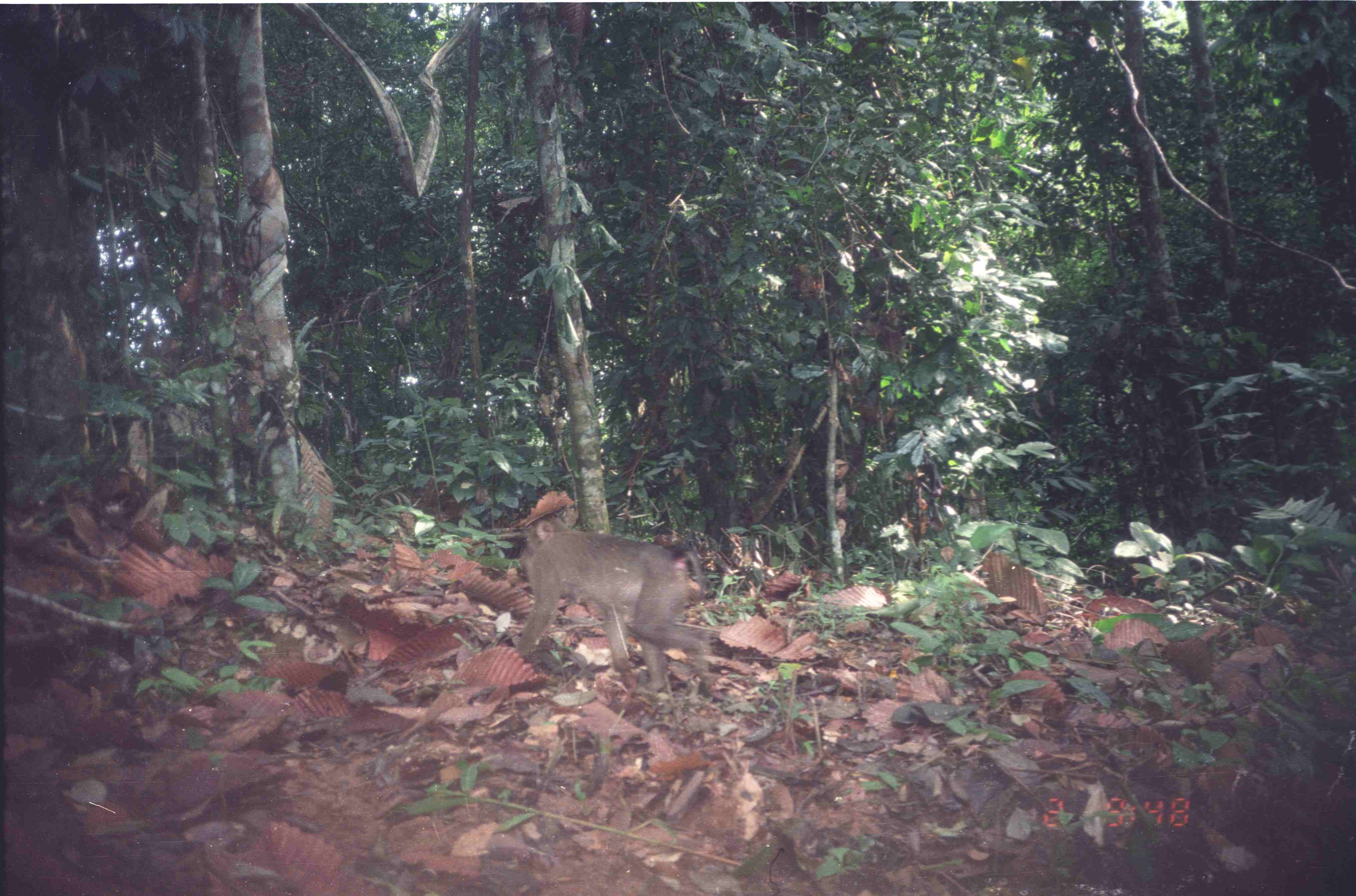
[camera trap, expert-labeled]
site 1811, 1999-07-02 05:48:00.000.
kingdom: Animalia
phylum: Chordata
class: Mammalia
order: Primates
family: Cercopithecidae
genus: Macaca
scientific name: Macaca nemestrina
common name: southern pig-tailed macaque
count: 1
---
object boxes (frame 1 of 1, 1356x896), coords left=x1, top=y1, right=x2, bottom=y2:
macaca nemestrina: left=513, top=506, right=709, bottom=711